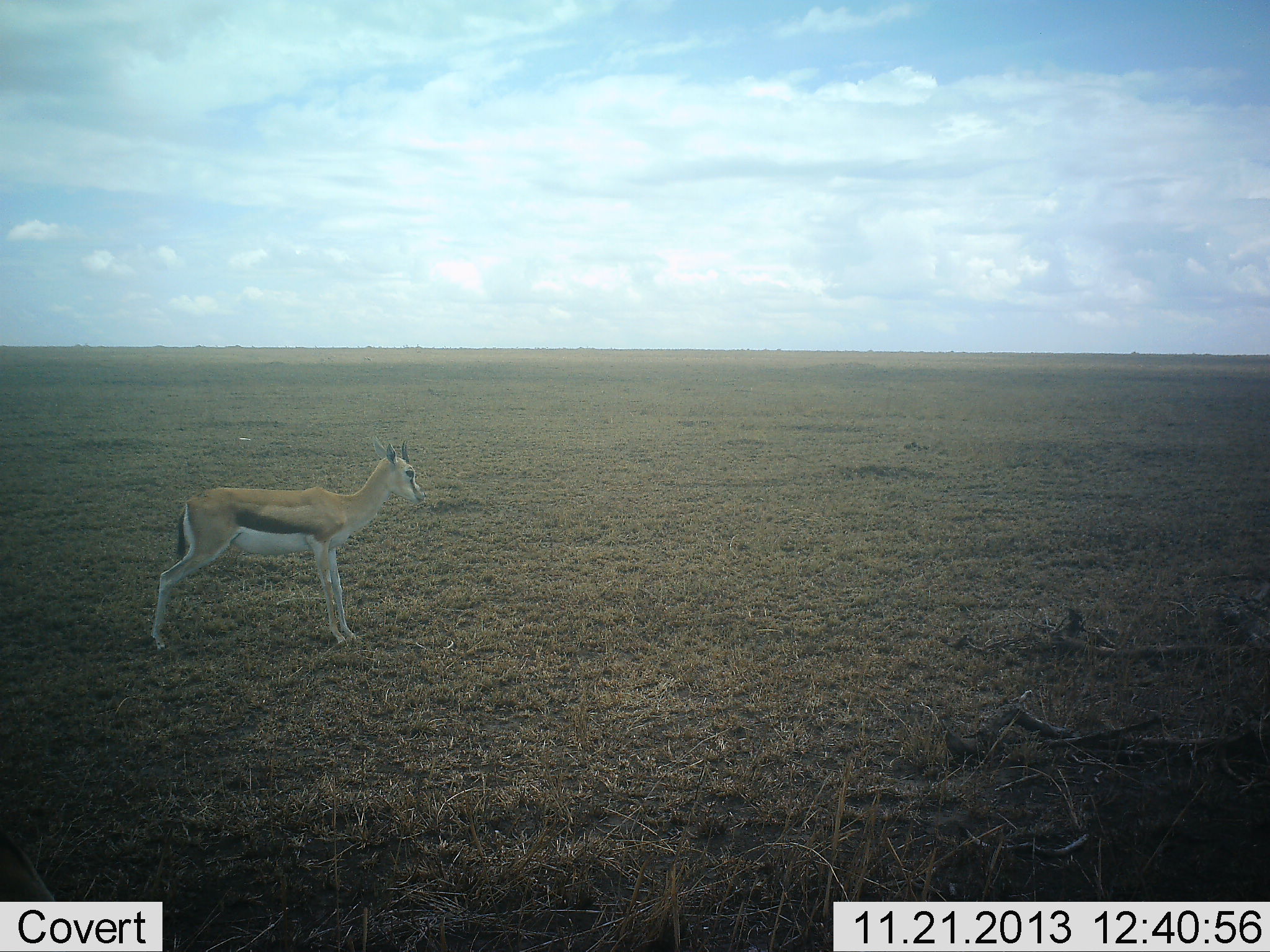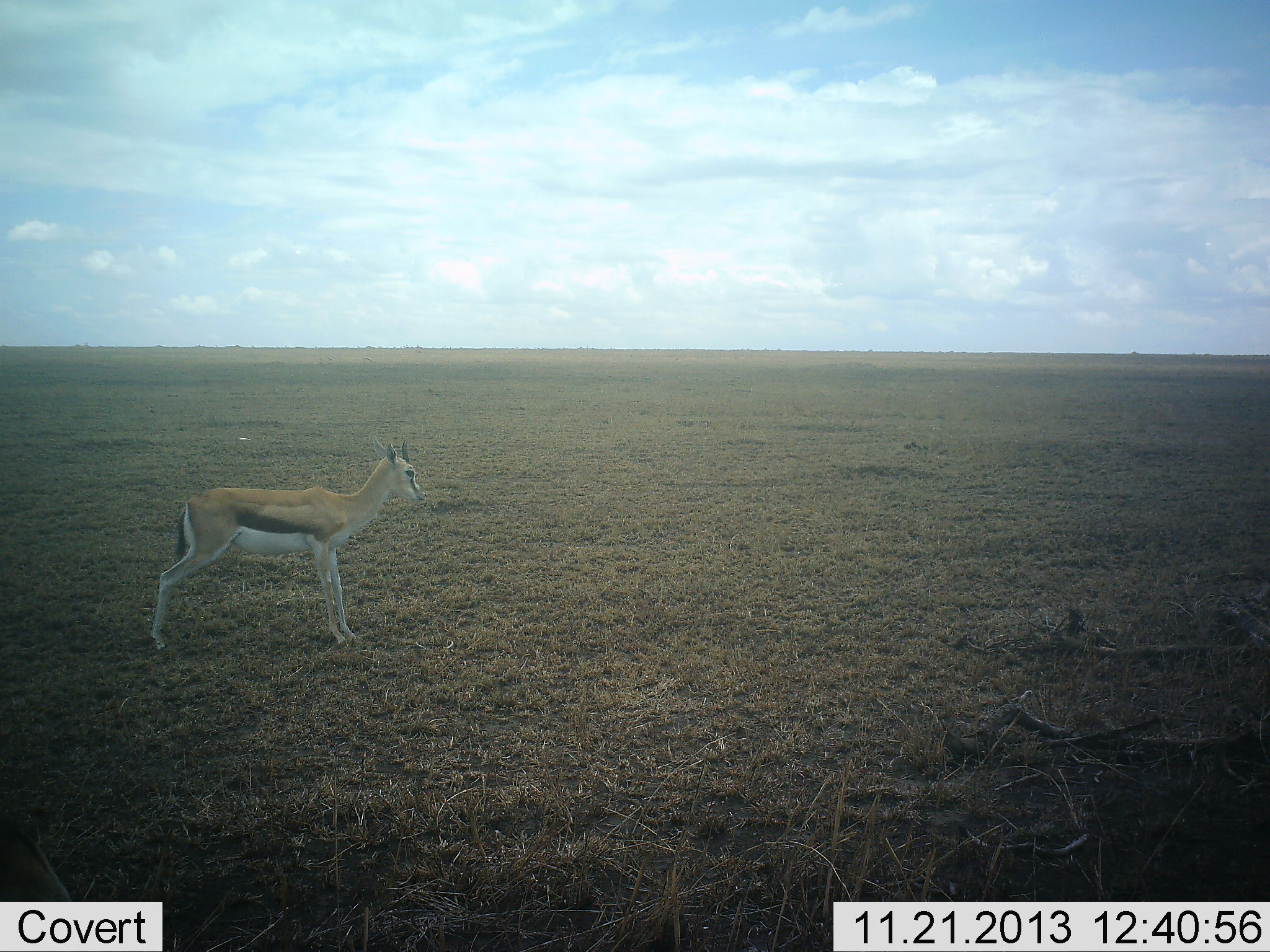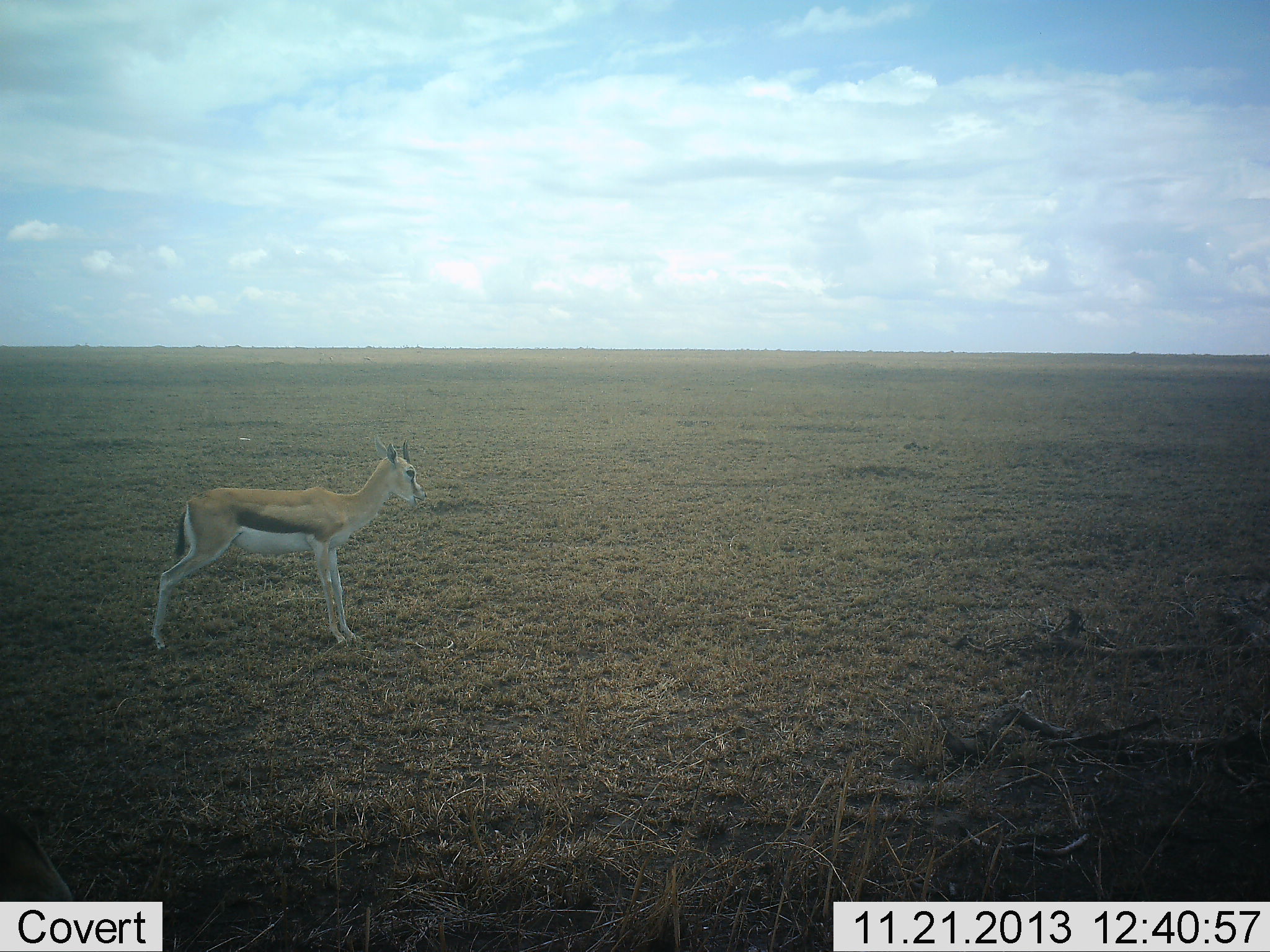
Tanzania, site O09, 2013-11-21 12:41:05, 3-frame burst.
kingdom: Animalia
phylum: Chordata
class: Mammalia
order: Artiodactyla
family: Bovidae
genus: Eudorcas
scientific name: Eudorcas thomsonii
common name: thomson's gazelle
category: gazellethomsons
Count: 1.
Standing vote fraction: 100%.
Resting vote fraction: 10%.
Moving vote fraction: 0%.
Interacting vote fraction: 0%.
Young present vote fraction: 10%.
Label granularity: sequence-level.